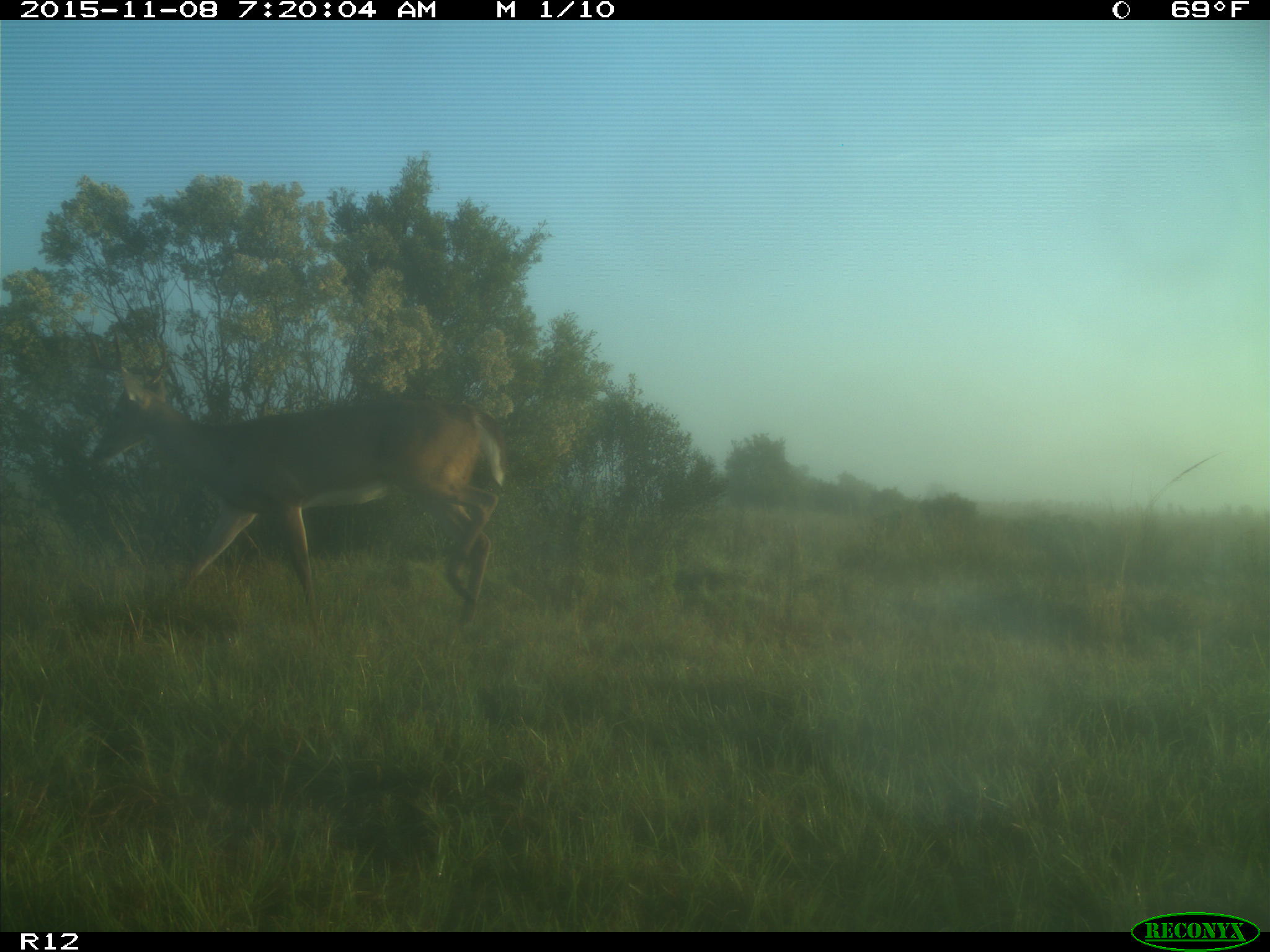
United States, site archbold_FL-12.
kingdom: Animalia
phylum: Chordata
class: Mammalia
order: Artiodactyla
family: Cervidae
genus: Odocoileus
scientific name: Odocoileus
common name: deer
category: unidentified deer